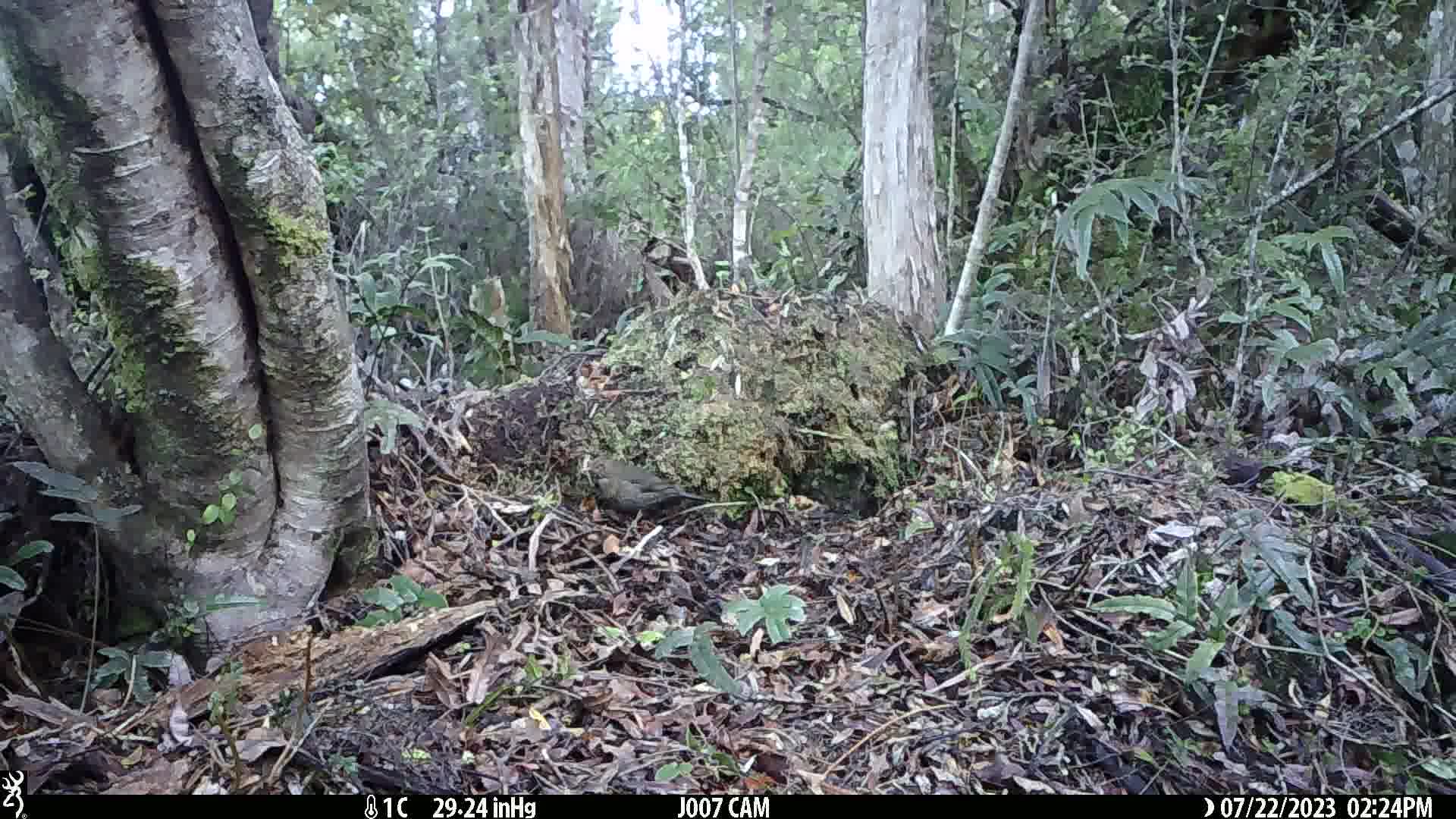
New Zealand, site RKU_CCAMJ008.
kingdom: Animalia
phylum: Chordata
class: Aves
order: Passeriformes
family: Turdidae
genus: Turdus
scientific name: Turdus merula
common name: eurasian blackbird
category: blackbird